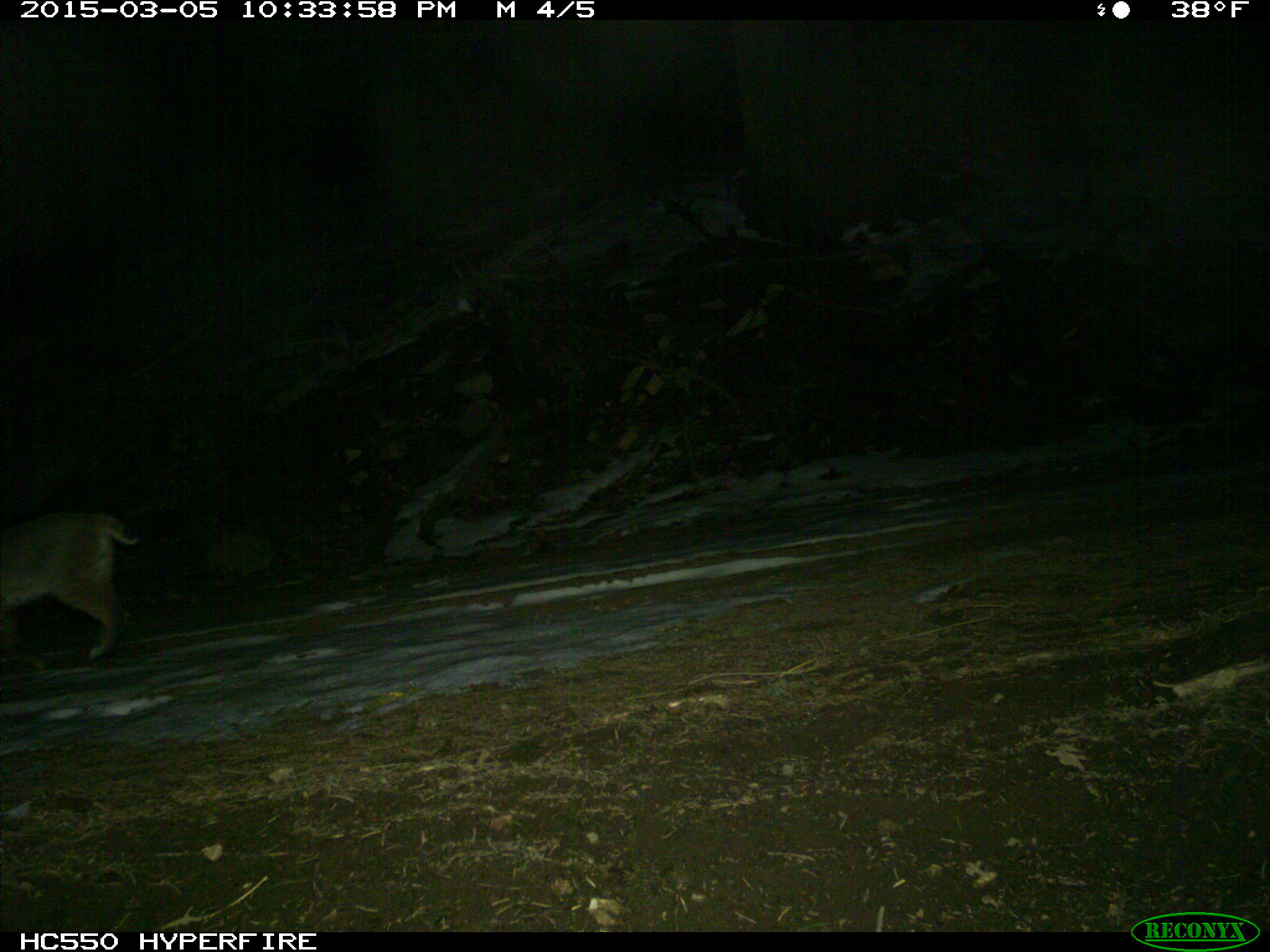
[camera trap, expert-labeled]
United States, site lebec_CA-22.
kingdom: Animalia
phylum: Chordata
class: Mammalia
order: Carnivora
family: Felidae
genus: Lynx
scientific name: Lynx rufus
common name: bobcat